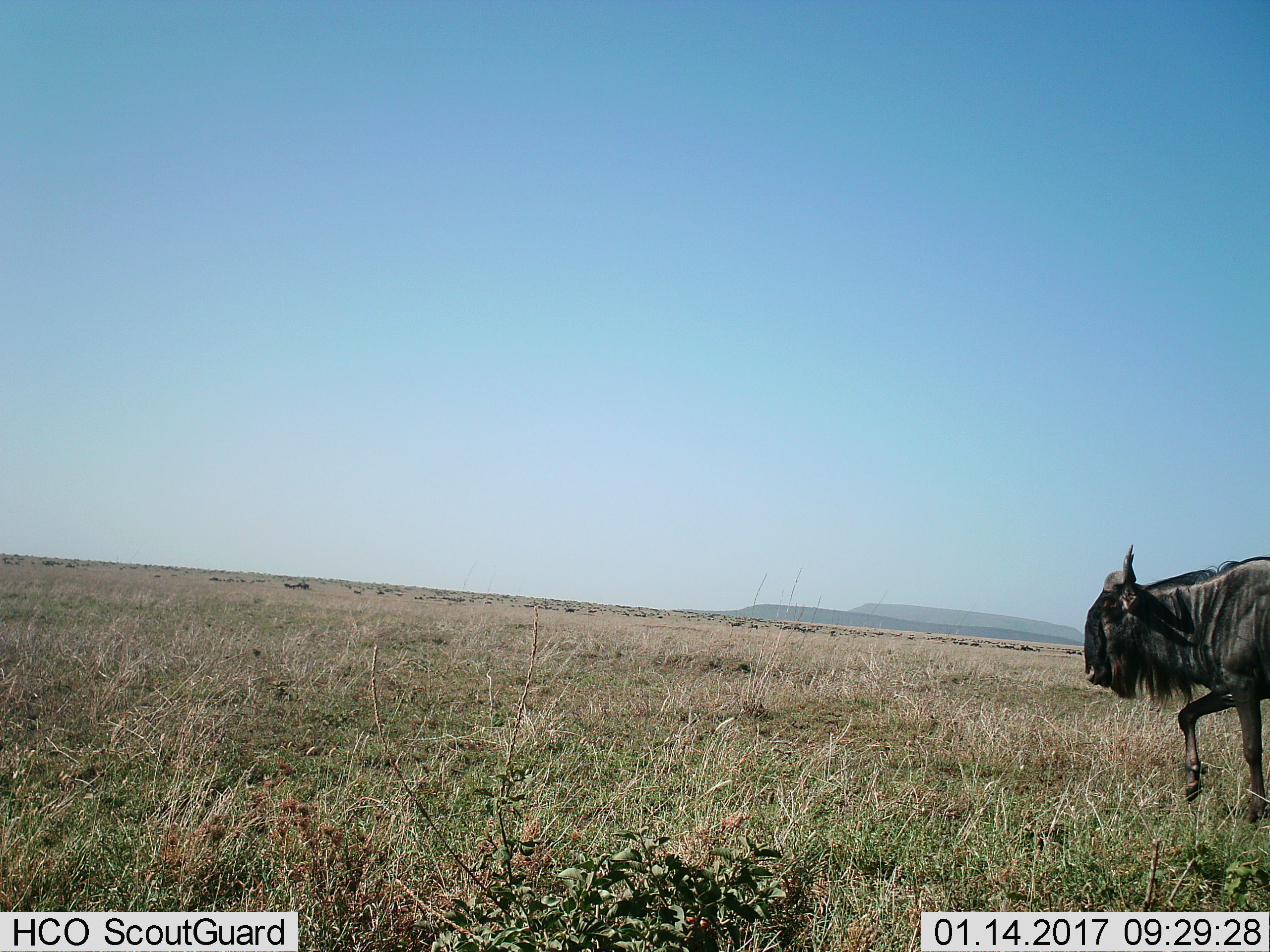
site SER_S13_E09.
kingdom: Animalia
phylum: Chordata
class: Mammalia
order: Artiodactyla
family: Bovidae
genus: Connochaetes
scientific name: Connochaetes taurinus taurinus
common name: blue wildebeest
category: wildebeestblue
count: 1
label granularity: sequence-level